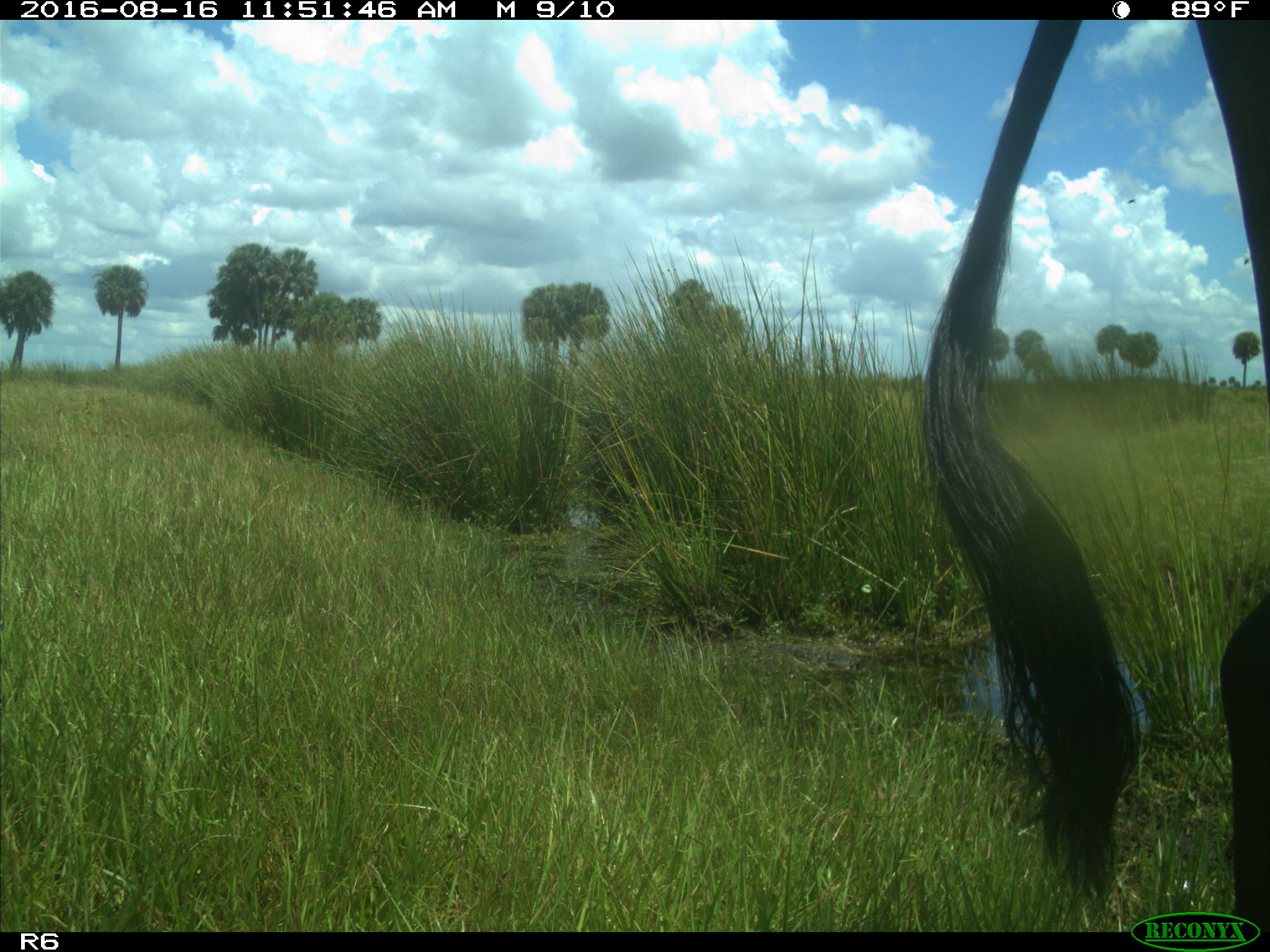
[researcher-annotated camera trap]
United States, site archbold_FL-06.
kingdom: Animalia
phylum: Chordata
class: Mammalia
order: Artiodactyla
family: Bovidae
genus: Bos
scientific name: Bos taurus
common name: domestic cow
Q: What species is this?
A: Bos taurus (domestic cow).